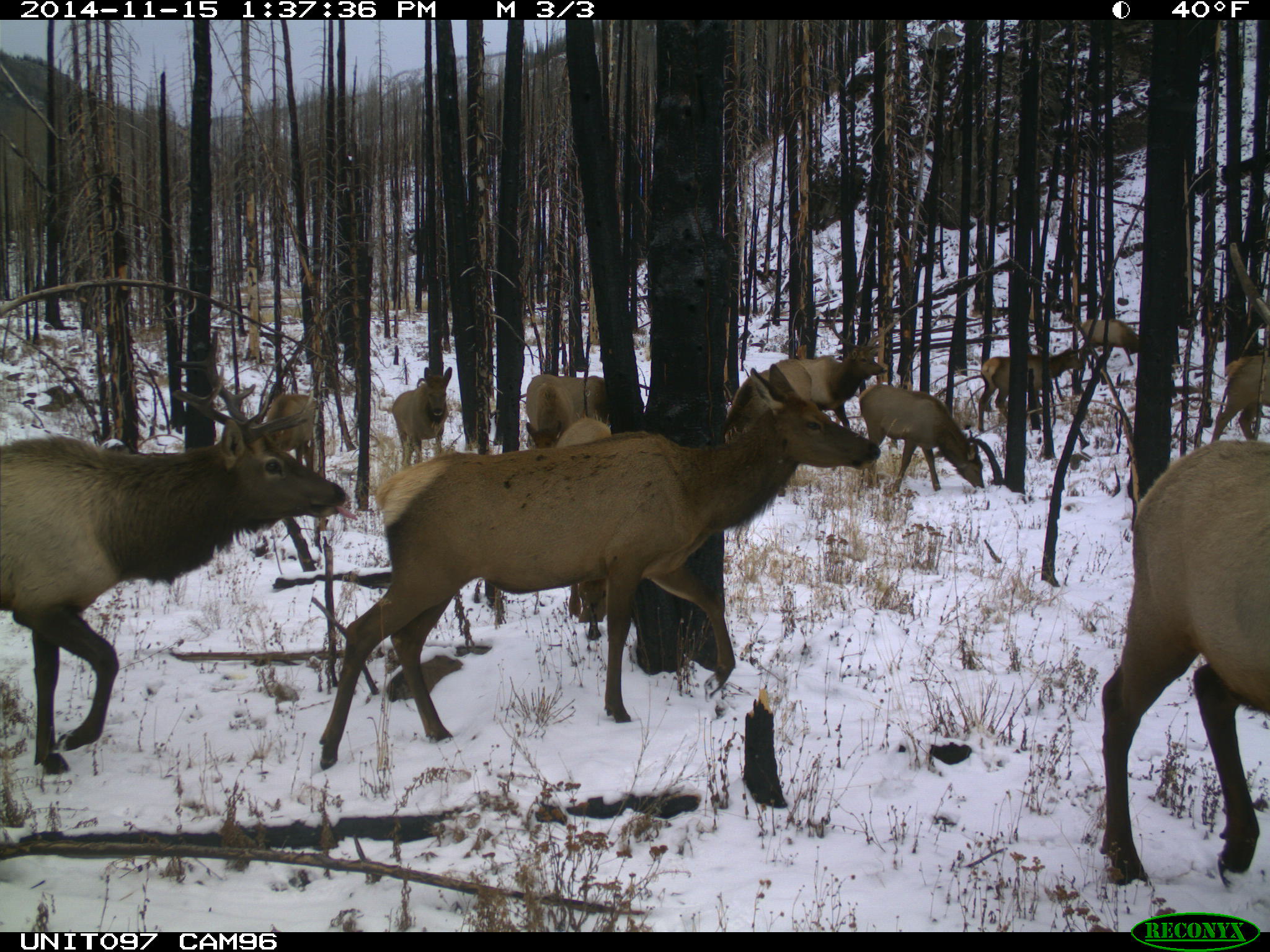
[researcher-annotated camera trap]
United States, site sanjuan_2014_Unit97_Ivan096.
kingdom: Animalia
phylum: Chordata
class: Mammalia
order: Artiodactyla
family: Cervidae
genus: Cervus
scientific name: Cervus elaphus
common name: red deer